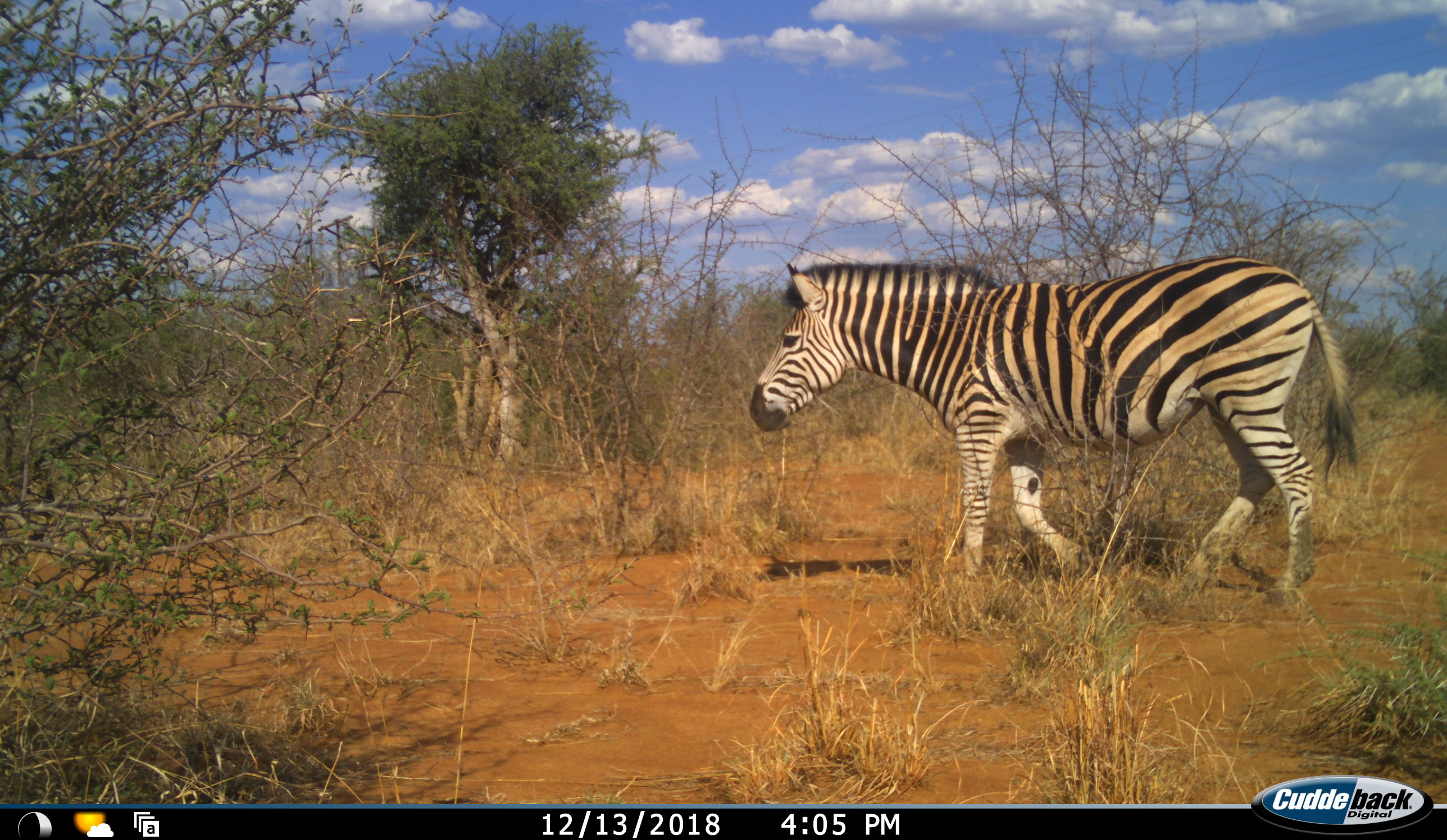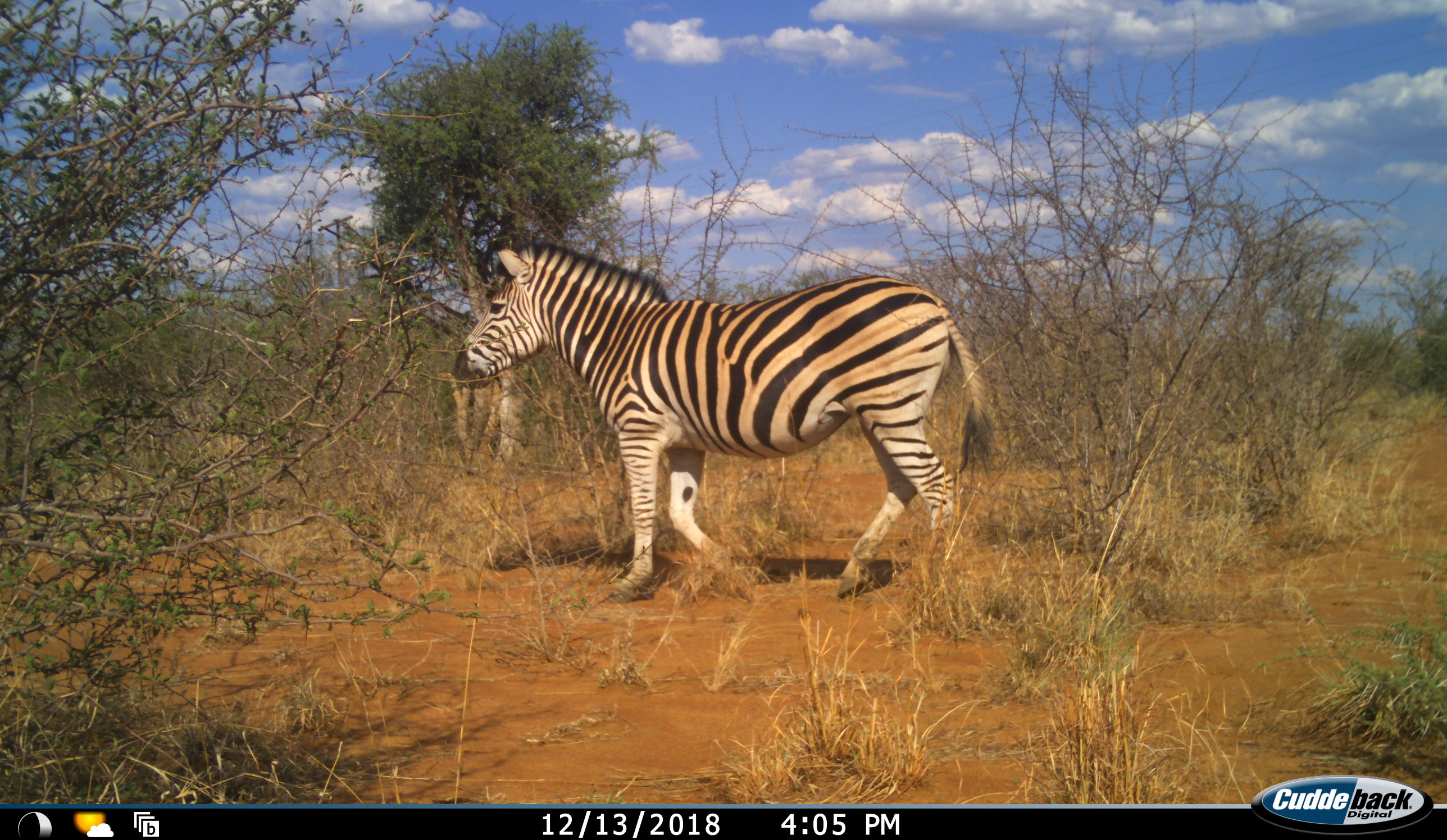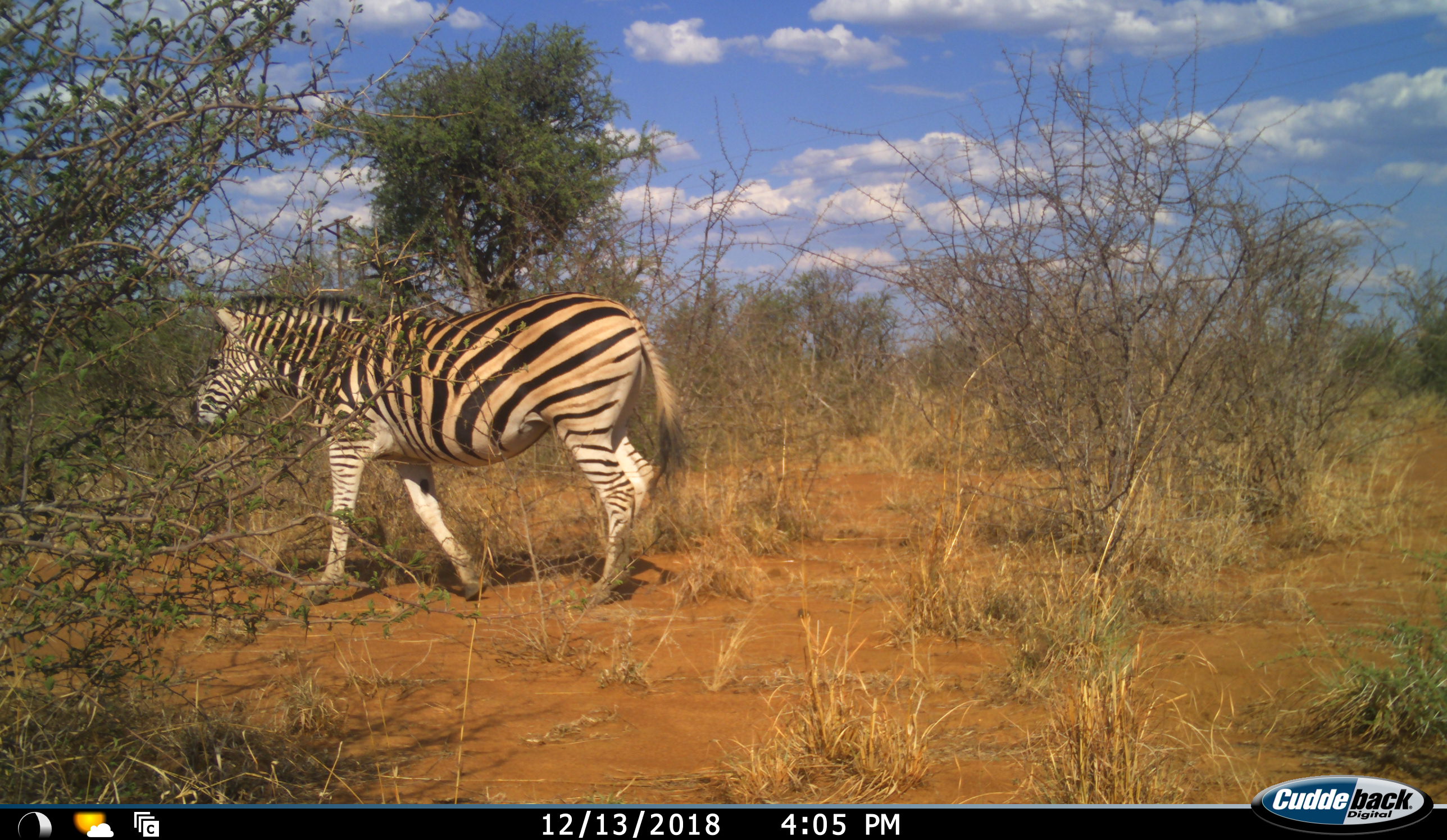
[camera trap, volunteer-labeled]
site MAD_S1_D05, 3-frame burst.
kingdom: Animalia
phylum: Chordata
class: Mammalia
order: Perissodactyla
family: Equidae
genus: Equus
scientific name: Equus quagga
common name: plains zebra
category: zebraplains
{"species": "zebraplains (plains zebra) (Equus quagga)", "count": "1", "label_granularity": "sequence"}